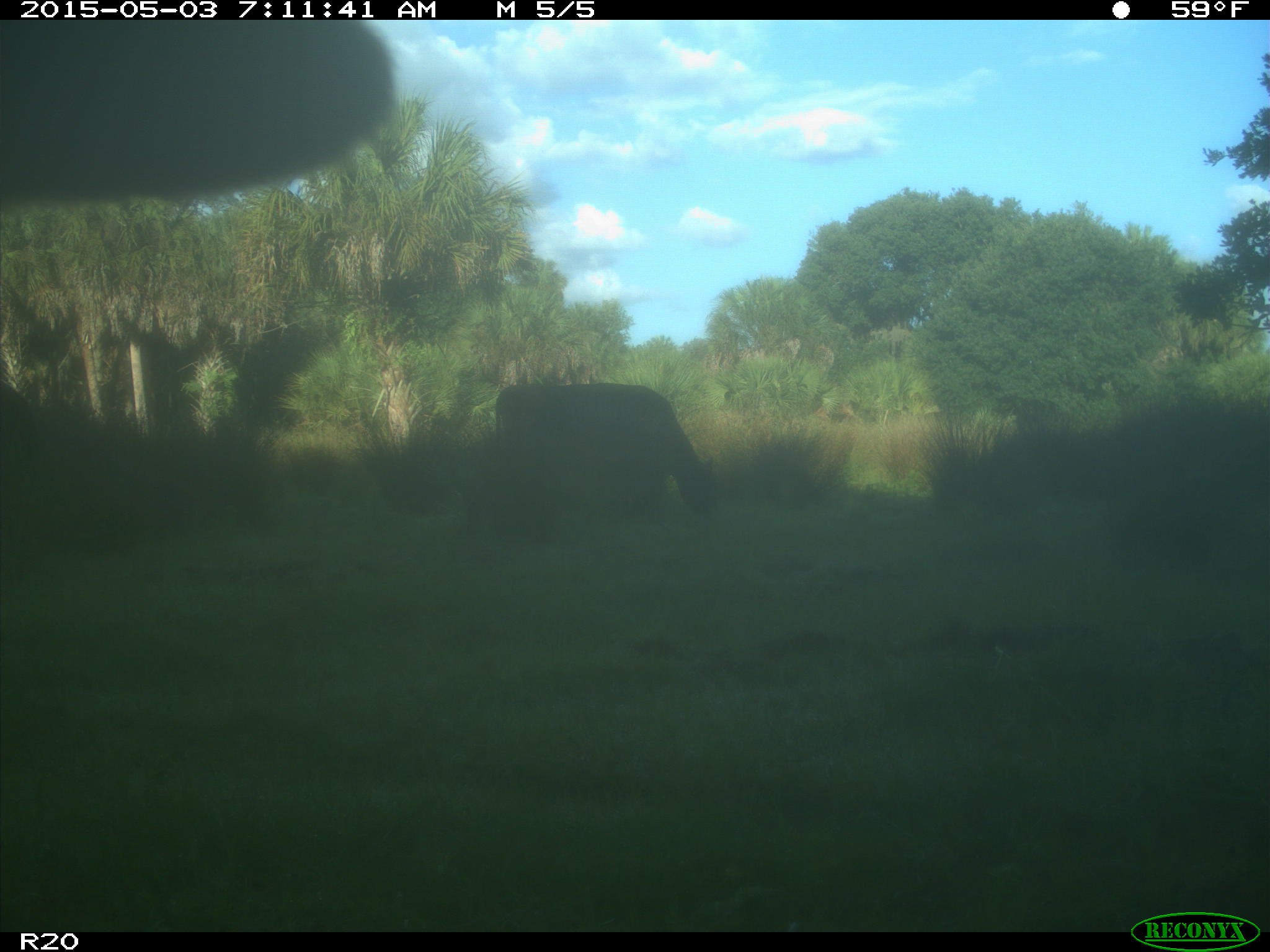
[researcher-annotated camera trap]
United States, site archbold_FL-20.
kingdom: Animalia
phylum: Chordata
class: Mammalia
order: Artiodactyla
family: Bovidae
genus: Bos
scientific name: Bos taurus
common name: domestic cow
Bos taurus (domestic cow).